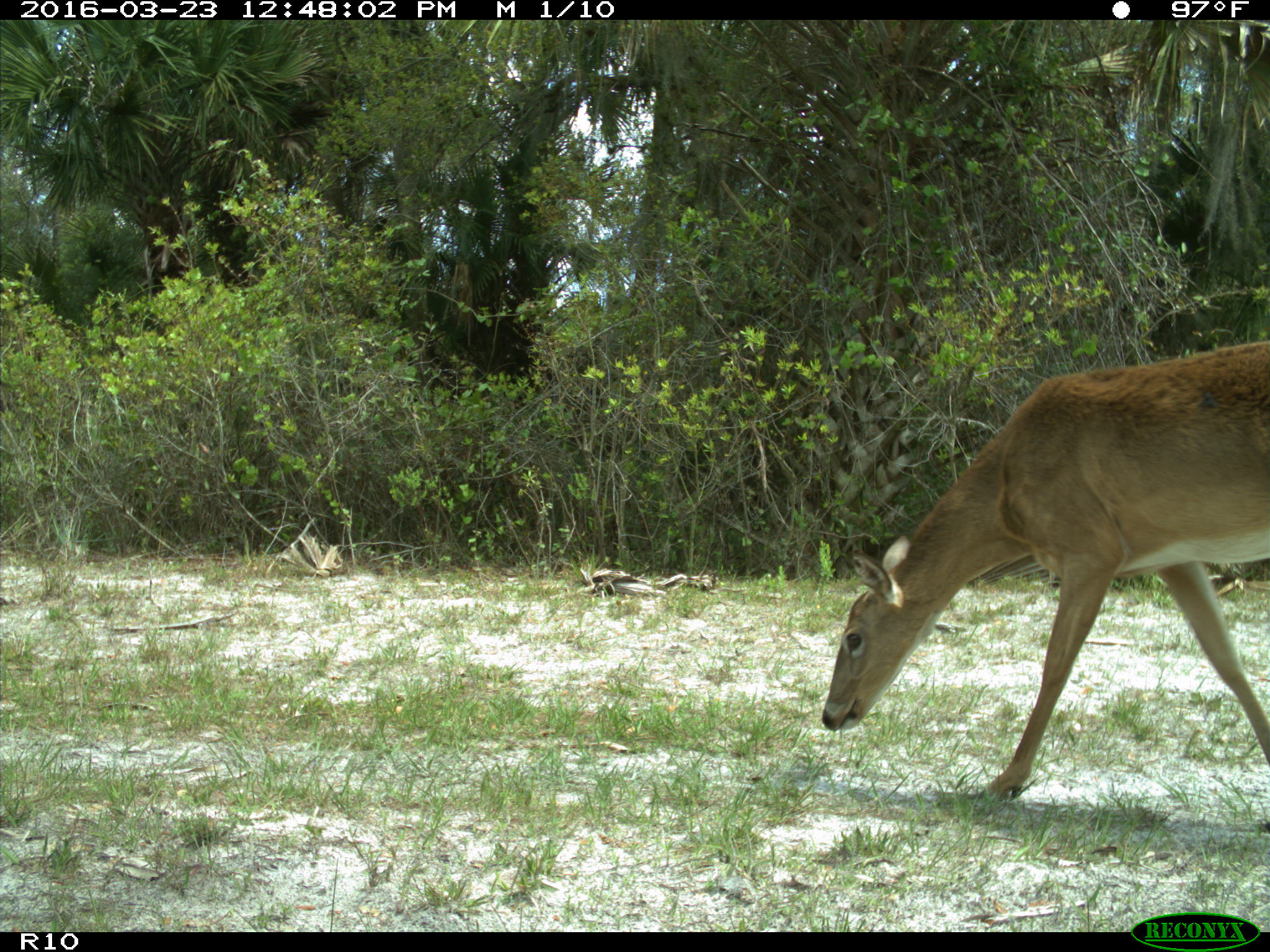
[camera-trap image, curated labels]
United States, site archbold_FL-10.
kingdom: Animalia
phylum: Chordata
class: Mammalia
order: Artiodactyla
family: Cervidae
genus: Odocoileus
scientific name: Odocoileus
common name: deer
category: unidentified deer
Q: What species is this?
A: Unidentified deer (deer) (Odocoileus).